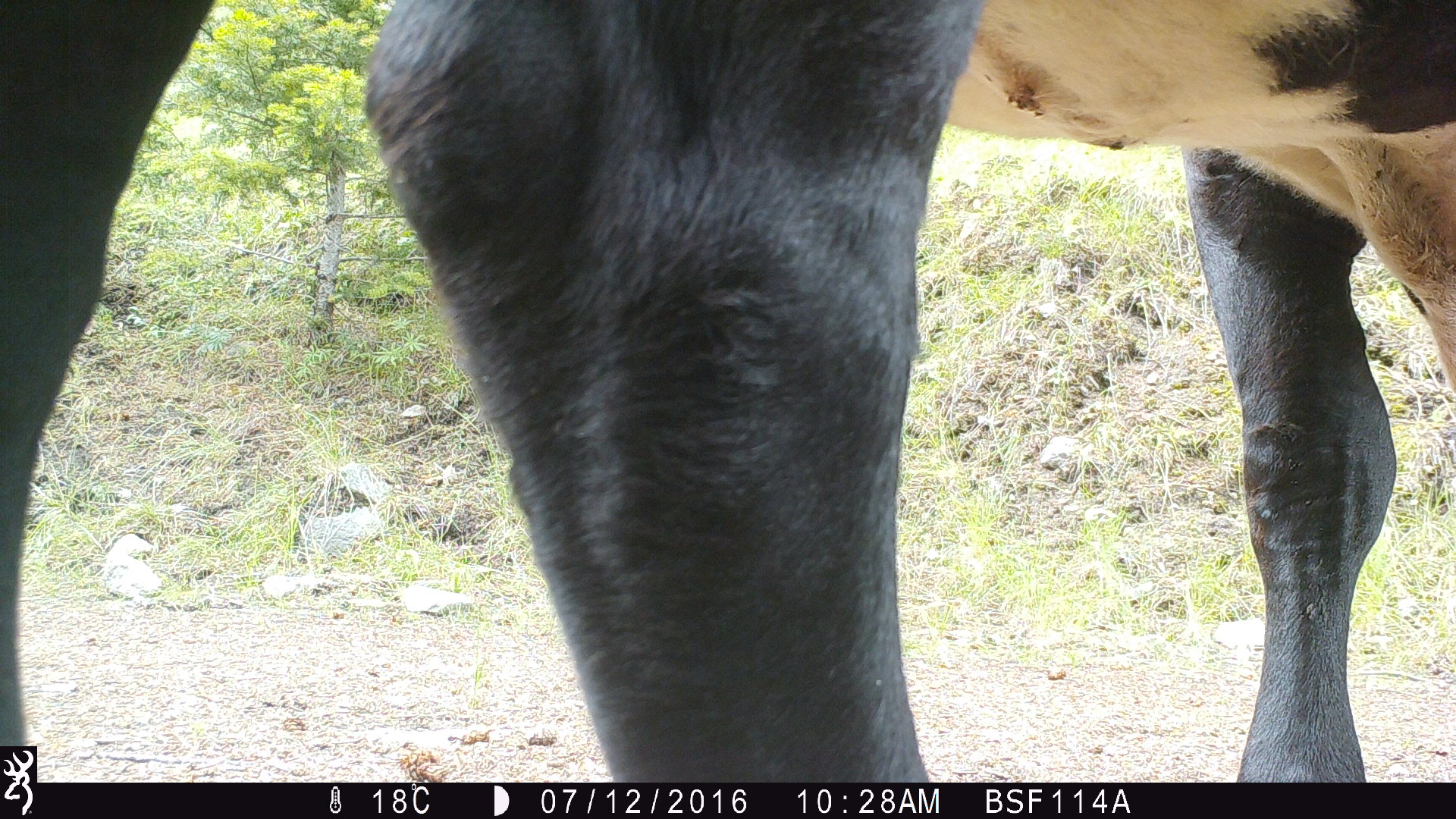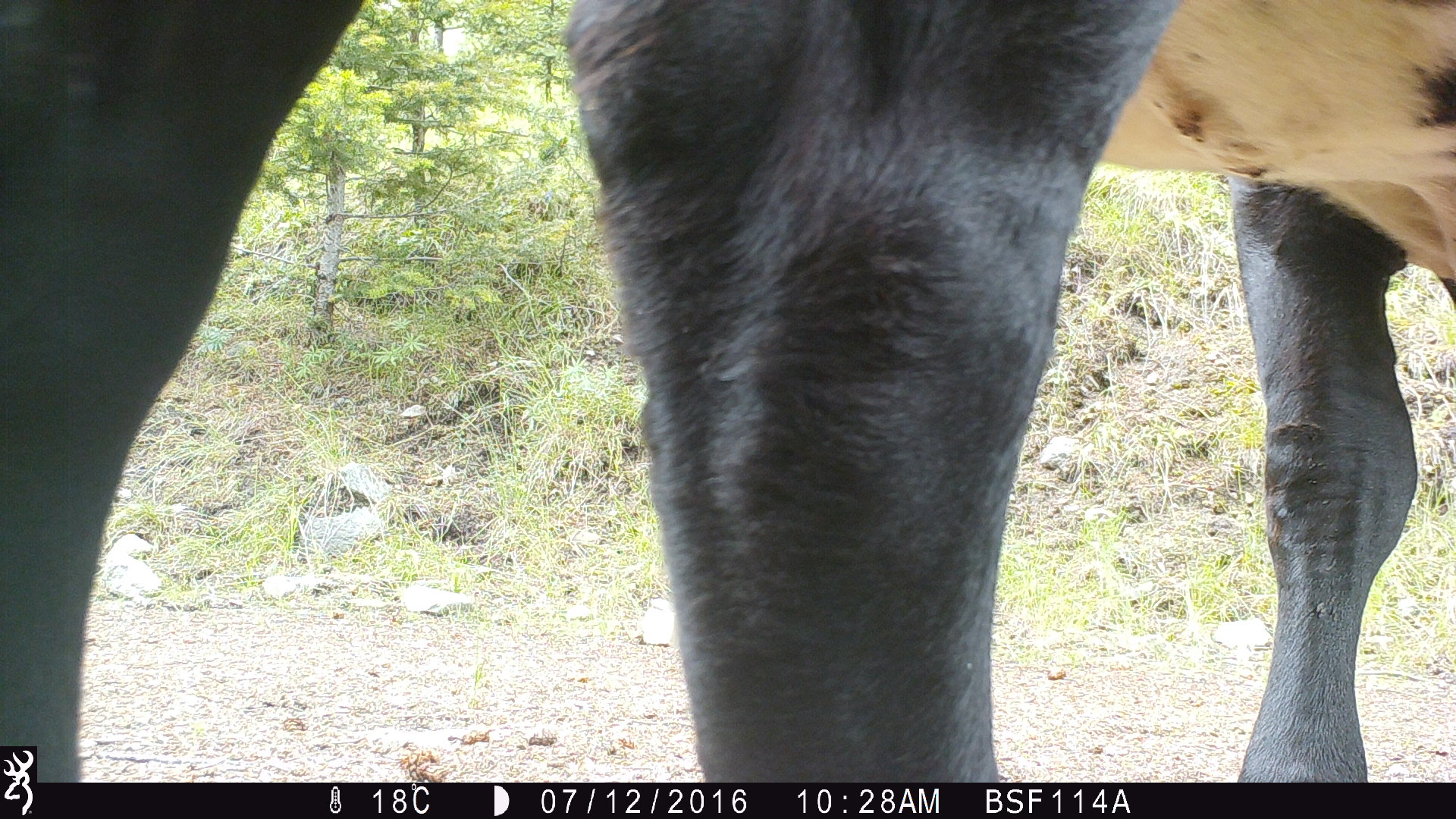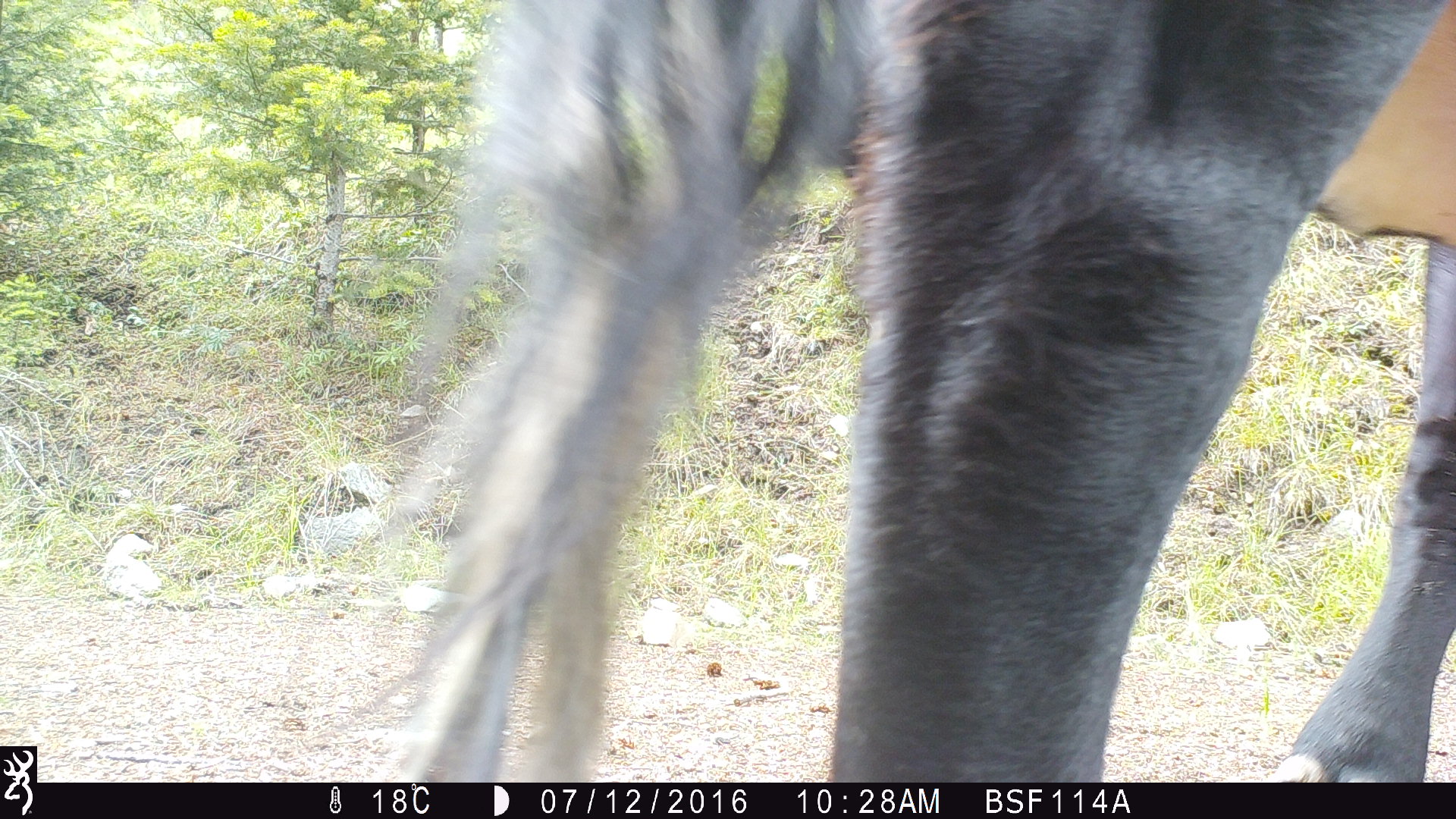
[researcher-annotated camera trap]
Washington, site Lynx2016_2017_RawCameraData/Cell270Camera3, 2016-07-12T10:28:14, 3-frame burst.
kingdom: Animalia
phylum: Chordata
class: Mammalia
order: Artiodactyla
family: Bovidae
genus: Bos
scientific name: Bos taurus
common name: domestic cattle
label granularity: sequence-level